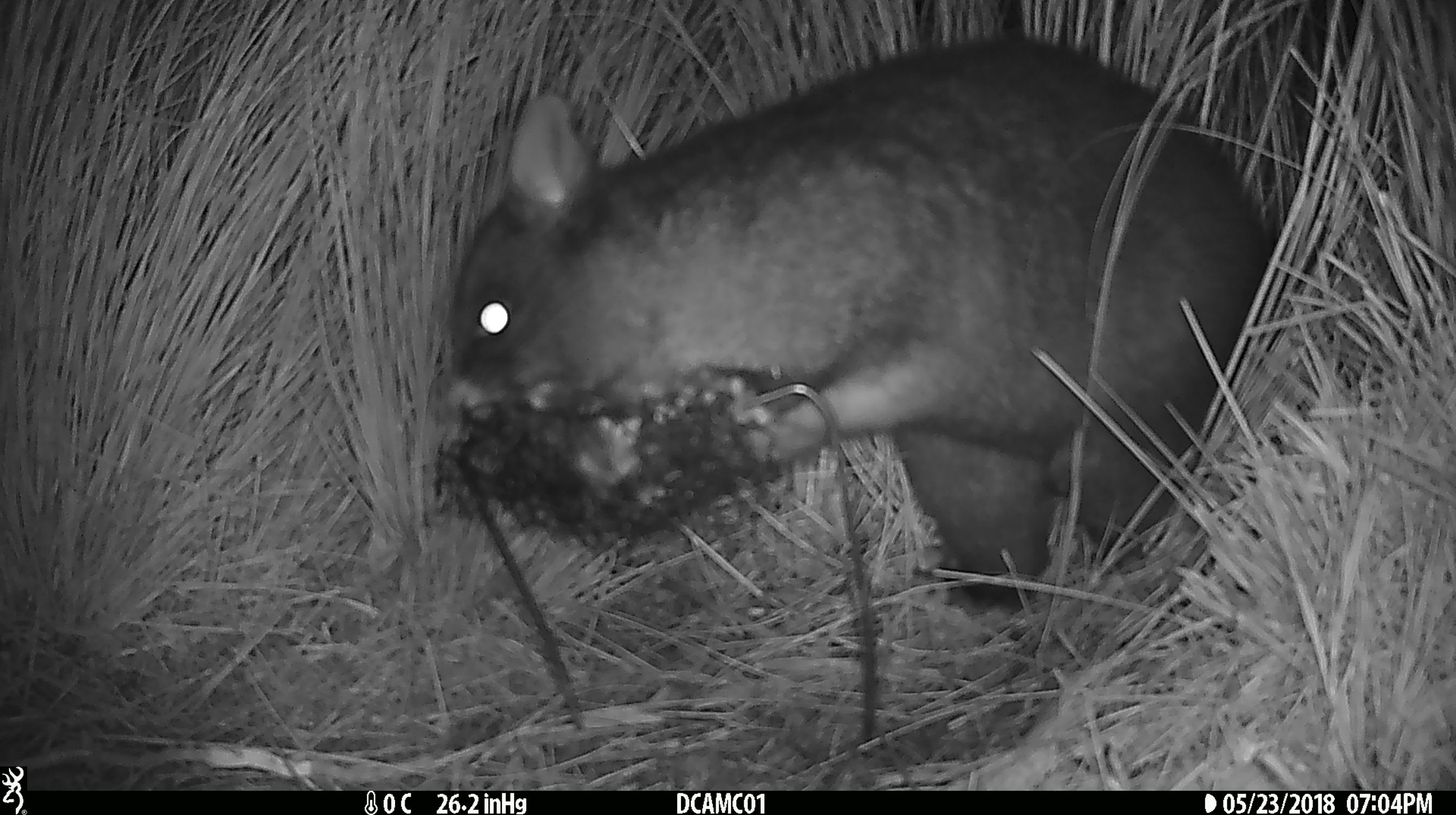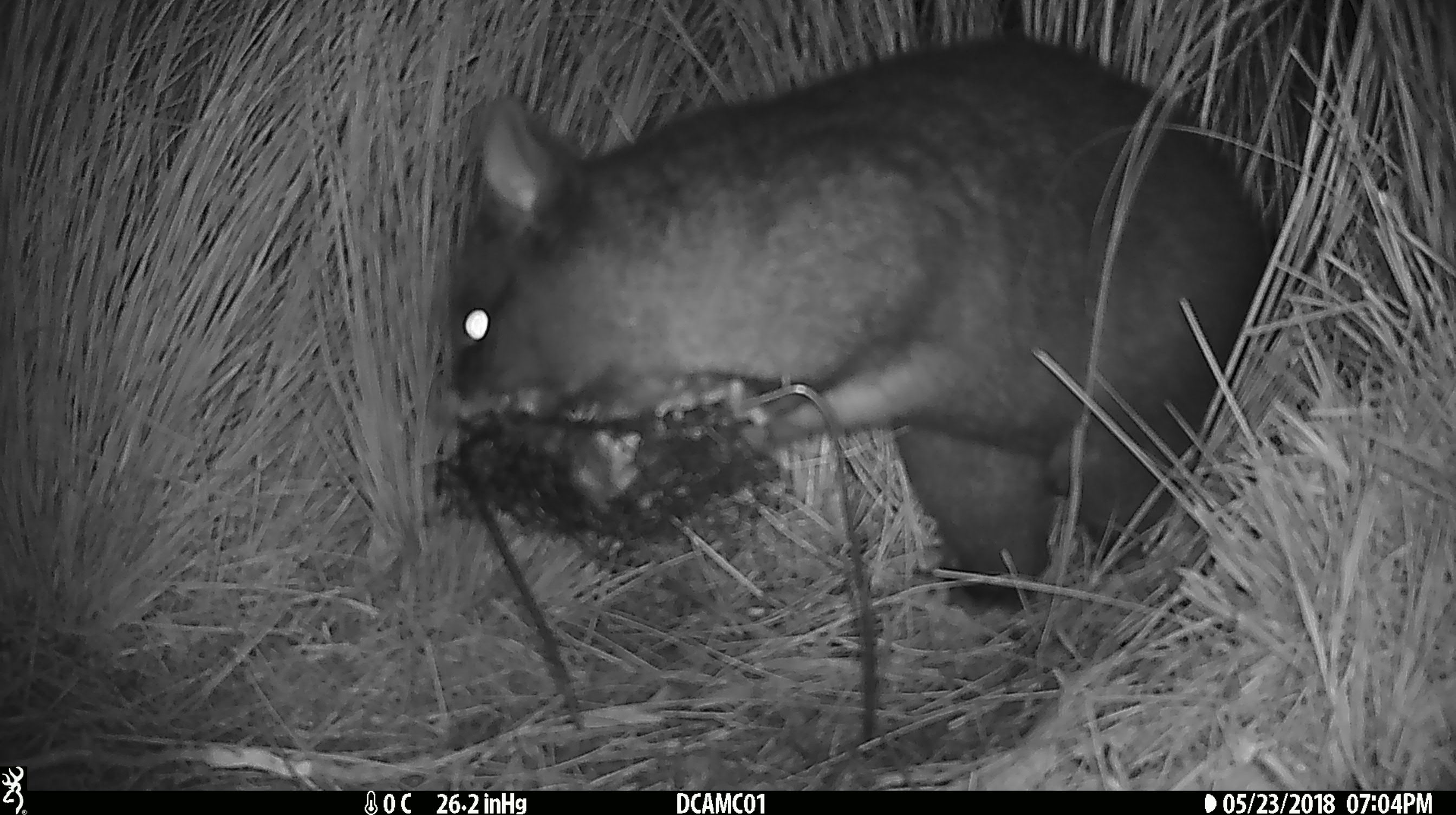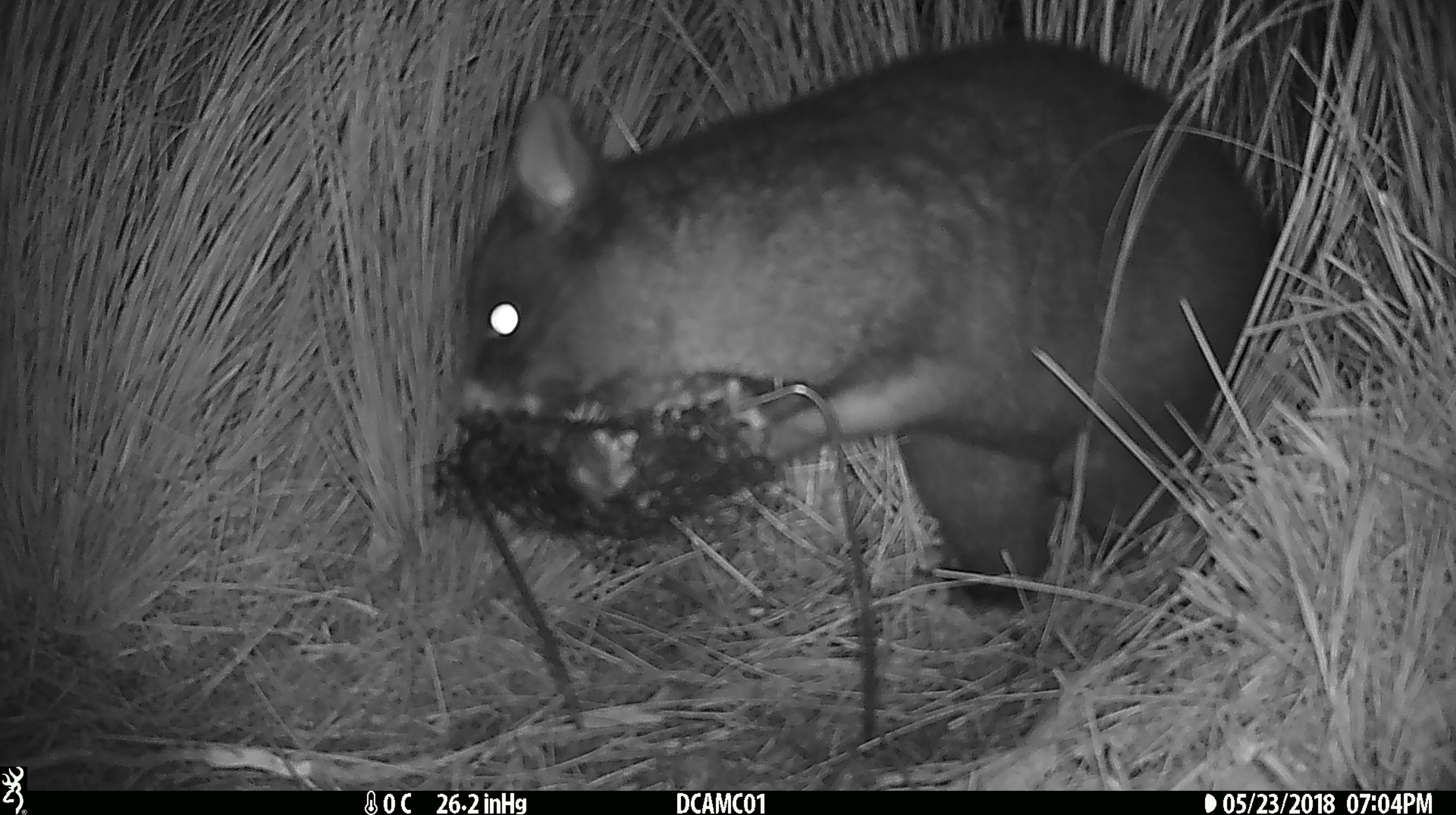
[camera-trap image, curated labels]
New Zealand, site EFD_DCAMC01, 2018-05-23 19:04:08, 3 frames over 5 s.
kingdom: Animalia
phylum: Chordata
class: Mammalia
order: Diprotodontia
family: Phalangeridae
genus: Trichosurus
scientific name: Trichosurus vulpecula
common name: common brushtail possum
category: possum